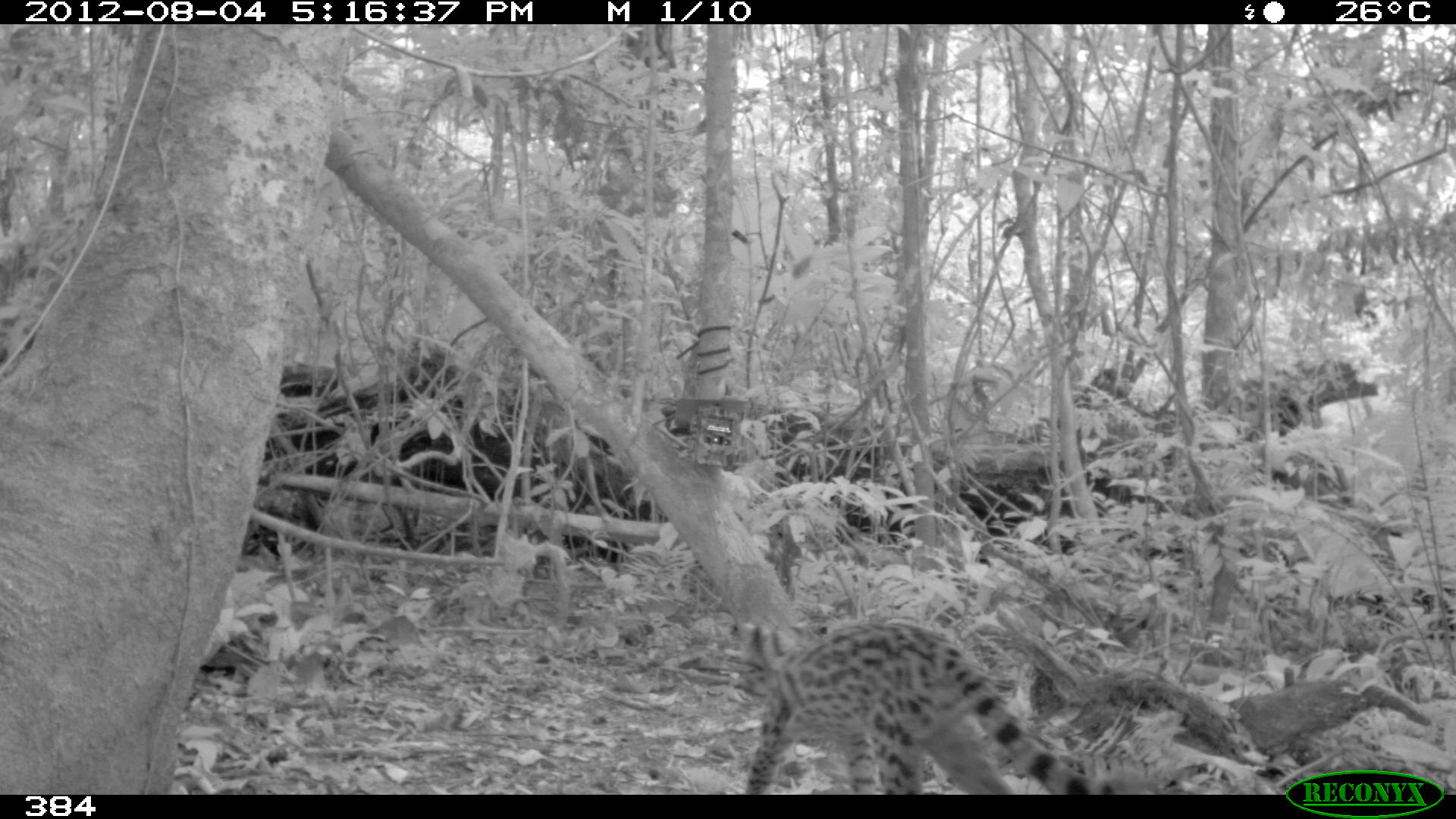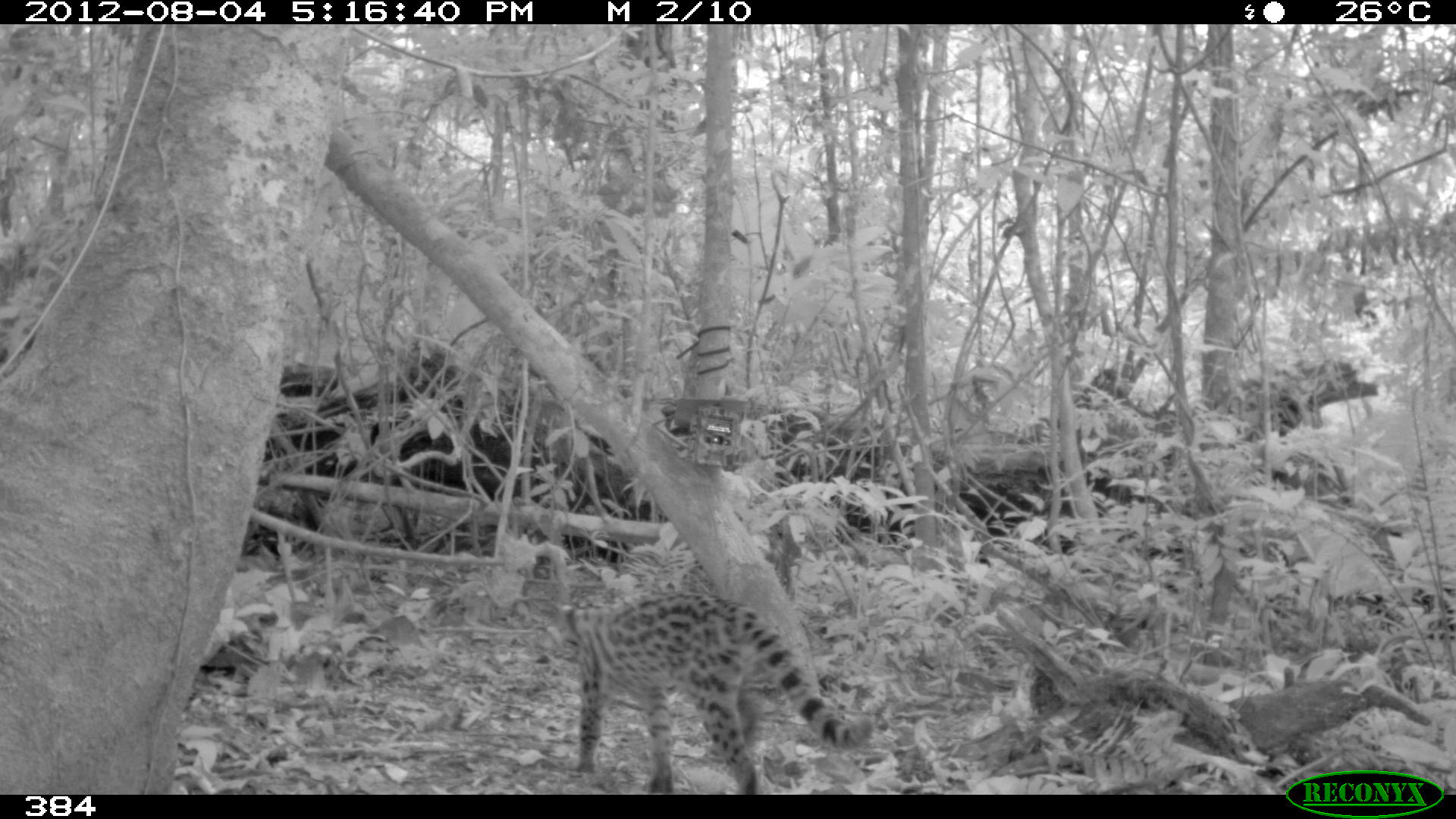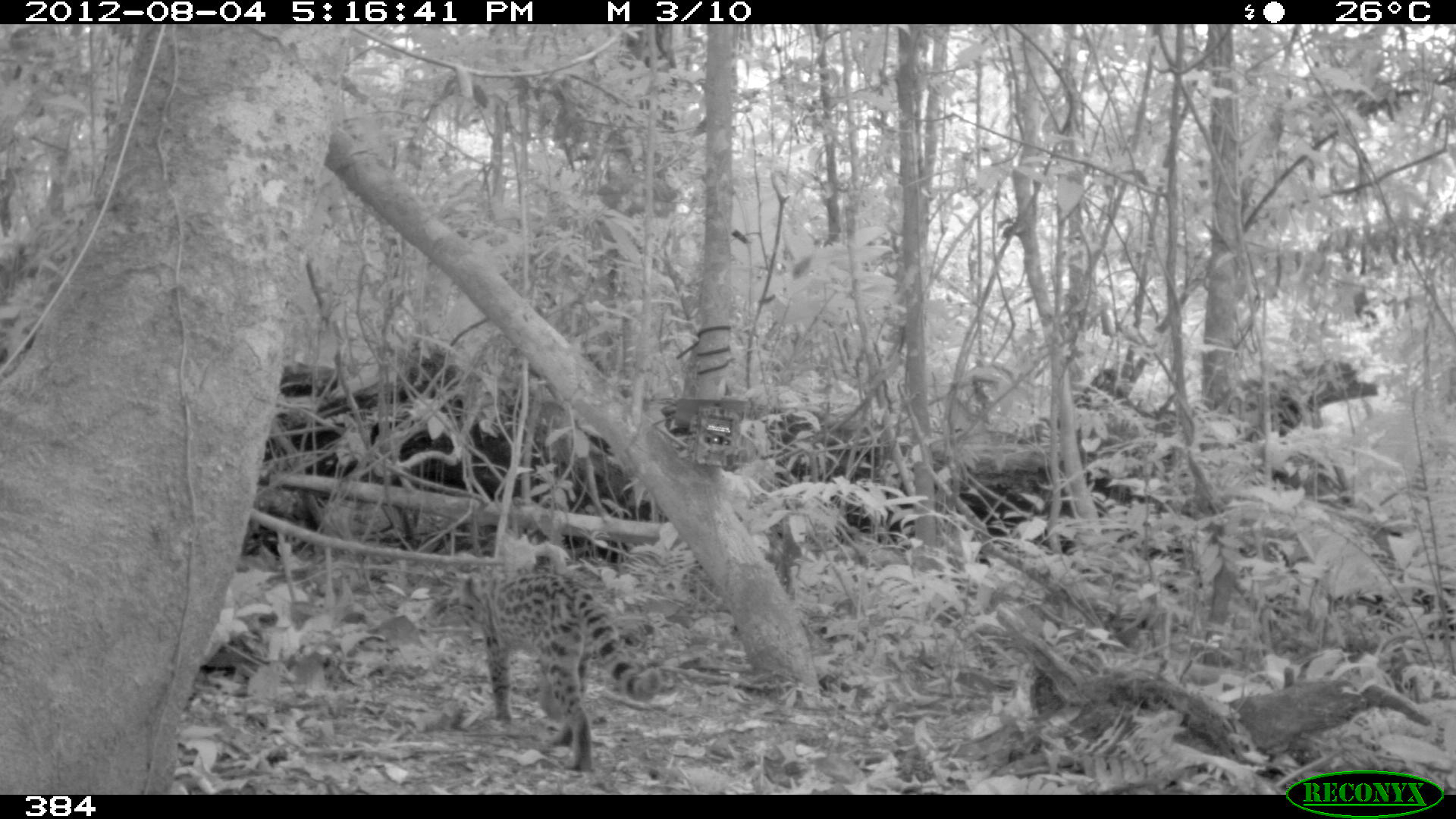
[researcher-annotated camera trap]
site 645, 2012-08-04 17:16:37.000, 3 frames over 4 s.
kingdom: Animalia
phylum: Chordata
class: Mammalia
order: Carnivora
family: Felidae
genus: Leopardus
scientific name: Leopardus wiedii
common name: margay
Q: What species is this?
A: Leopardus wiedii (margay).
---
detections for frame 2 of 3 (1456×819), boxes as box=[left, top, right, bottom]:
leopardus wiedii: box=[554, 590, 872, 794]